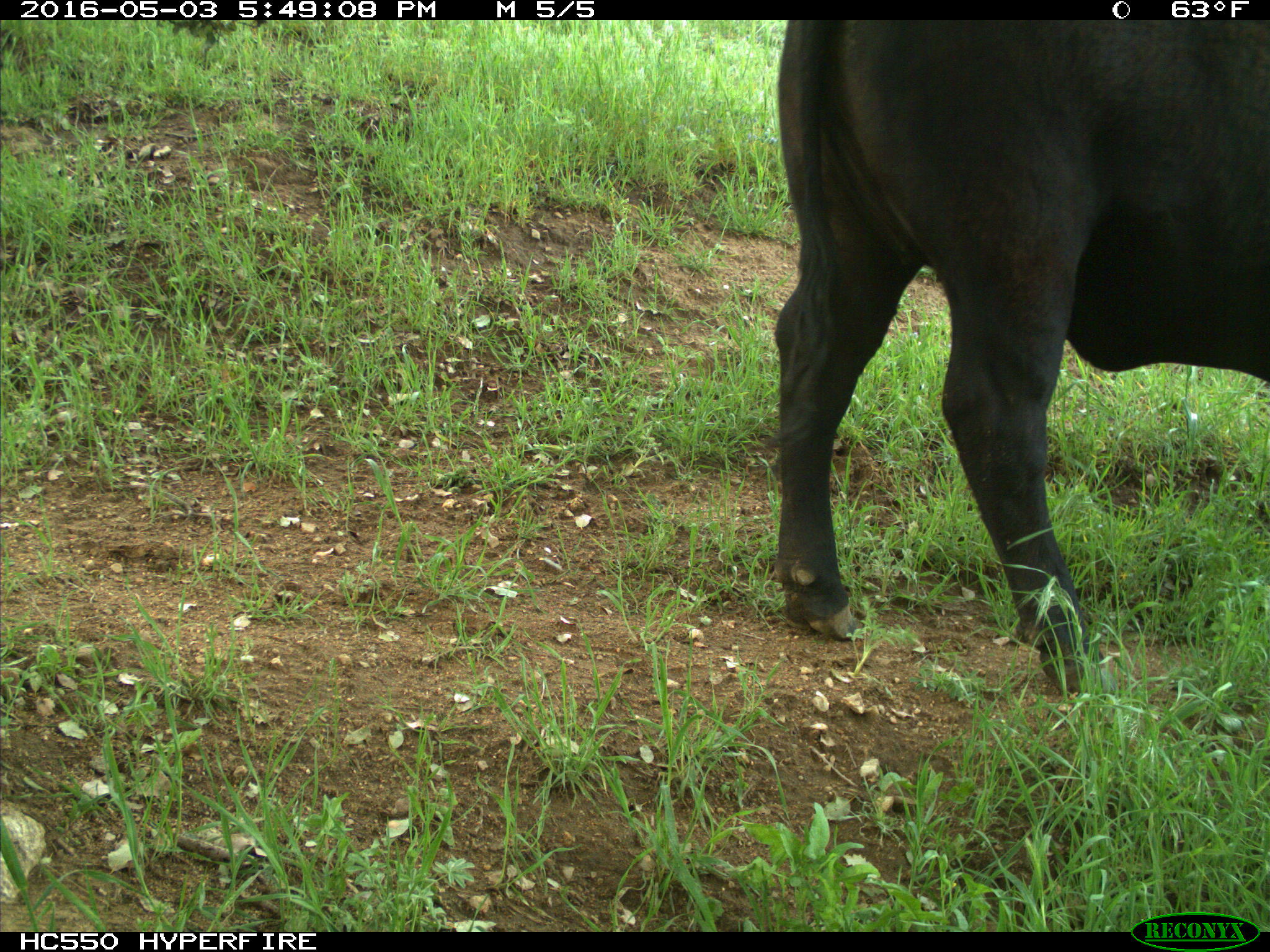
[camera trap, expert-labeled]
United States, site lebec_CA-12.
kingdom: Animalia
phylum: Chordata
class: Mammalia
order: Artiodactyla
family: Bovidae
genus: Bos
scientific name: Bos taurus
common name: domestic cow